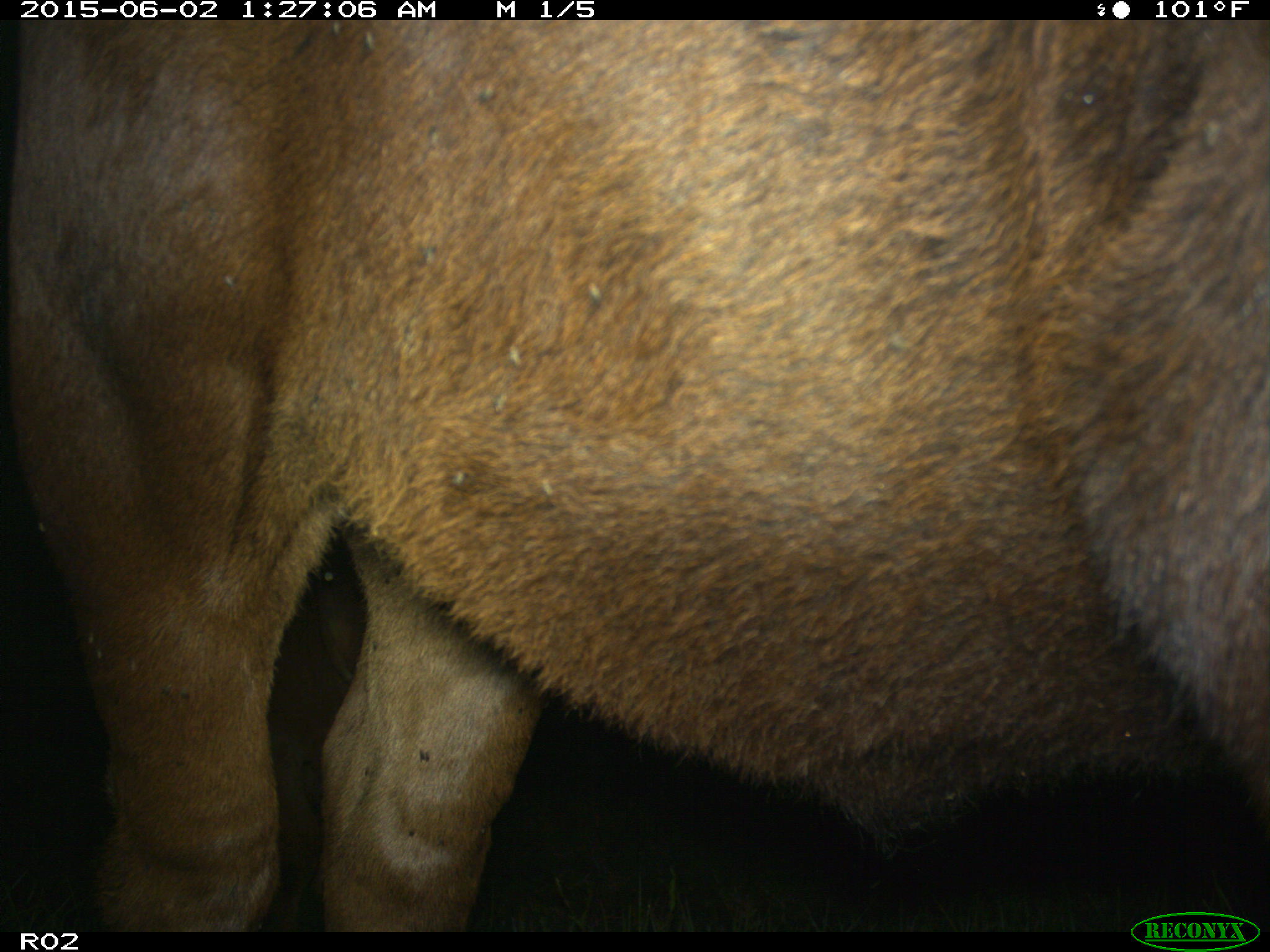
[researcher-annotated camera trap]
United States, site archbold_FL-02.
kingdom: Animalia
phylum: Chordata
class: Mammalia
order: Artiodactyla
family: Bovidae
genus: Bos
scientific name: Bos taurus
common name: domestic cow